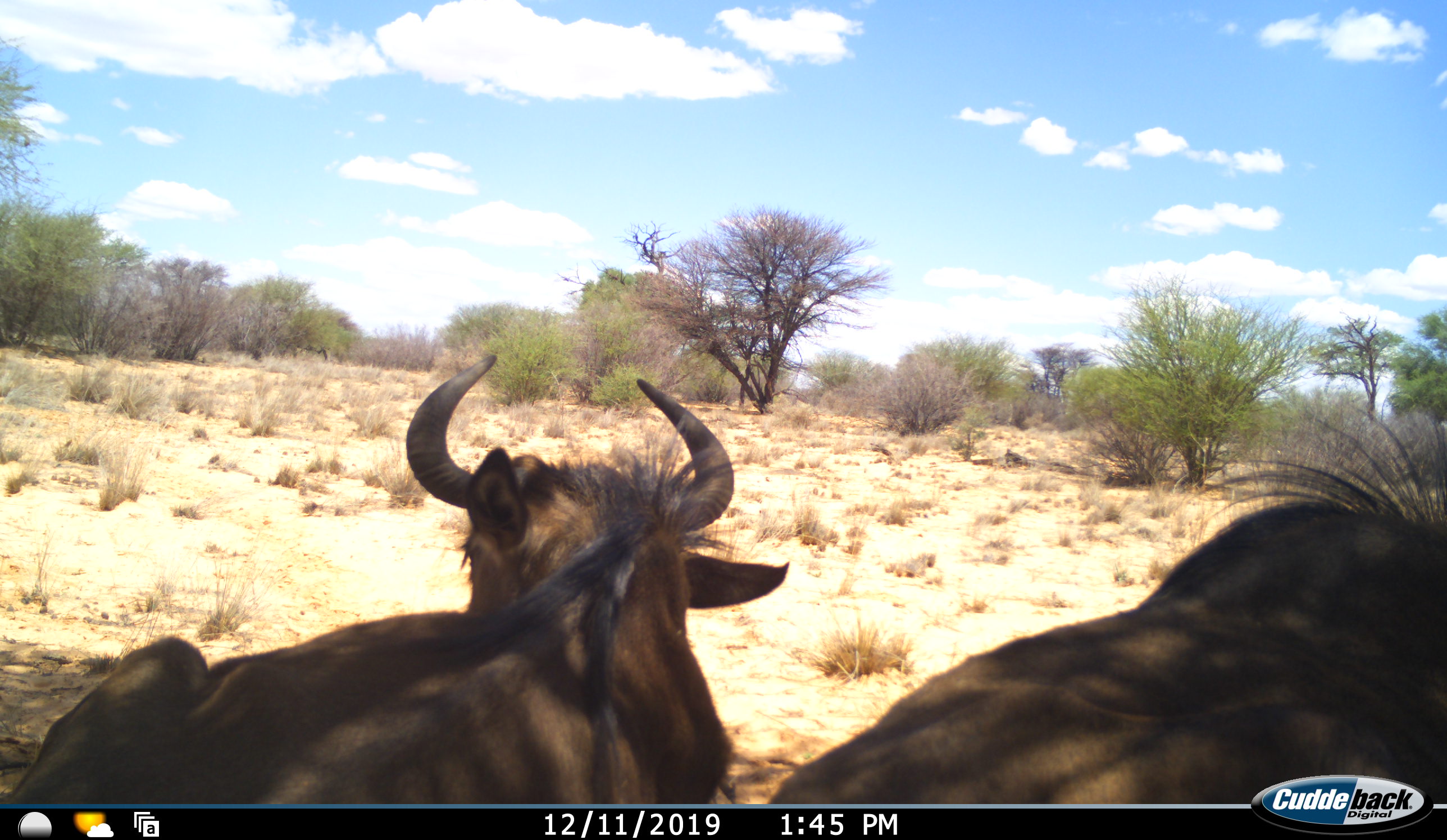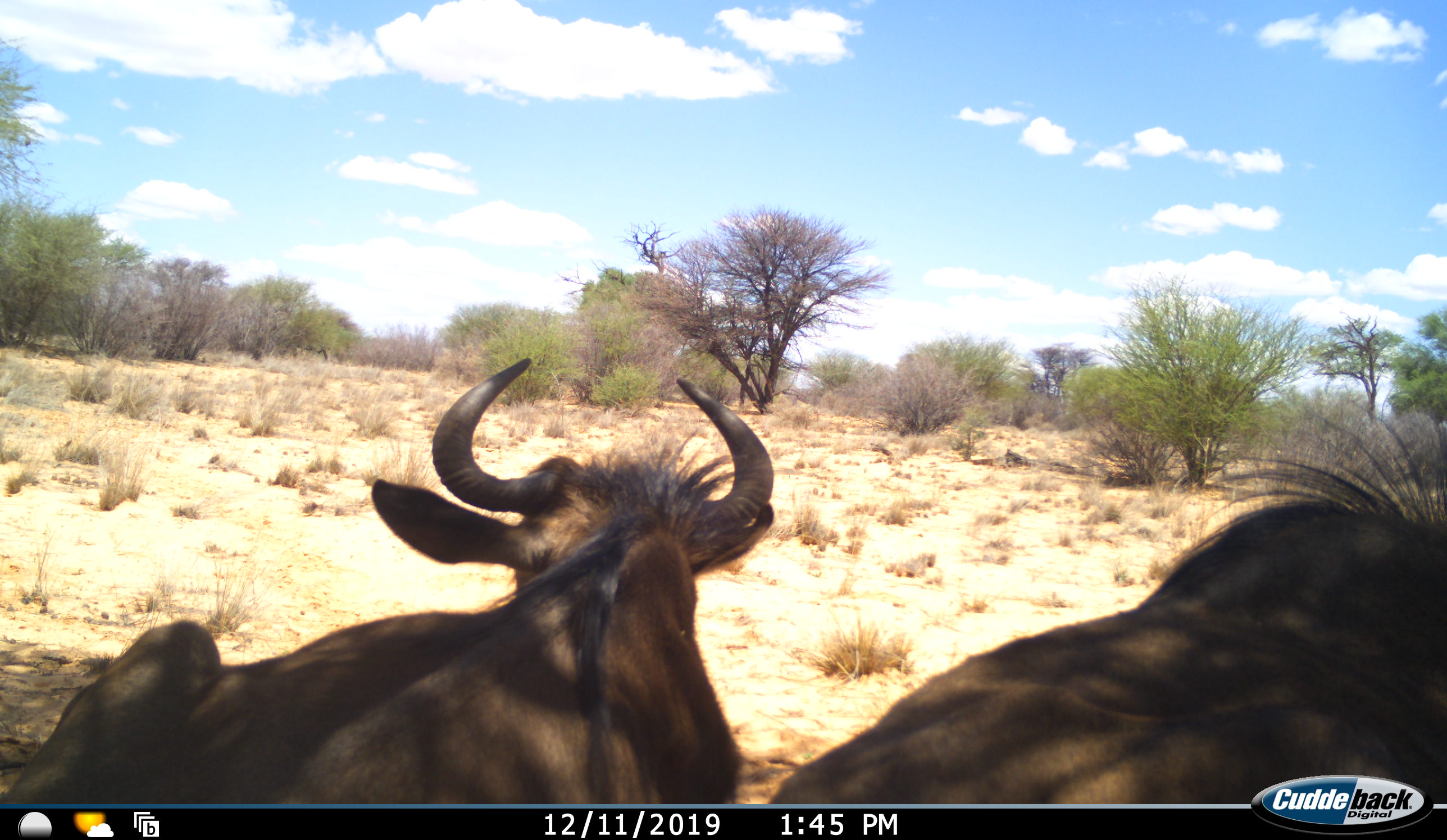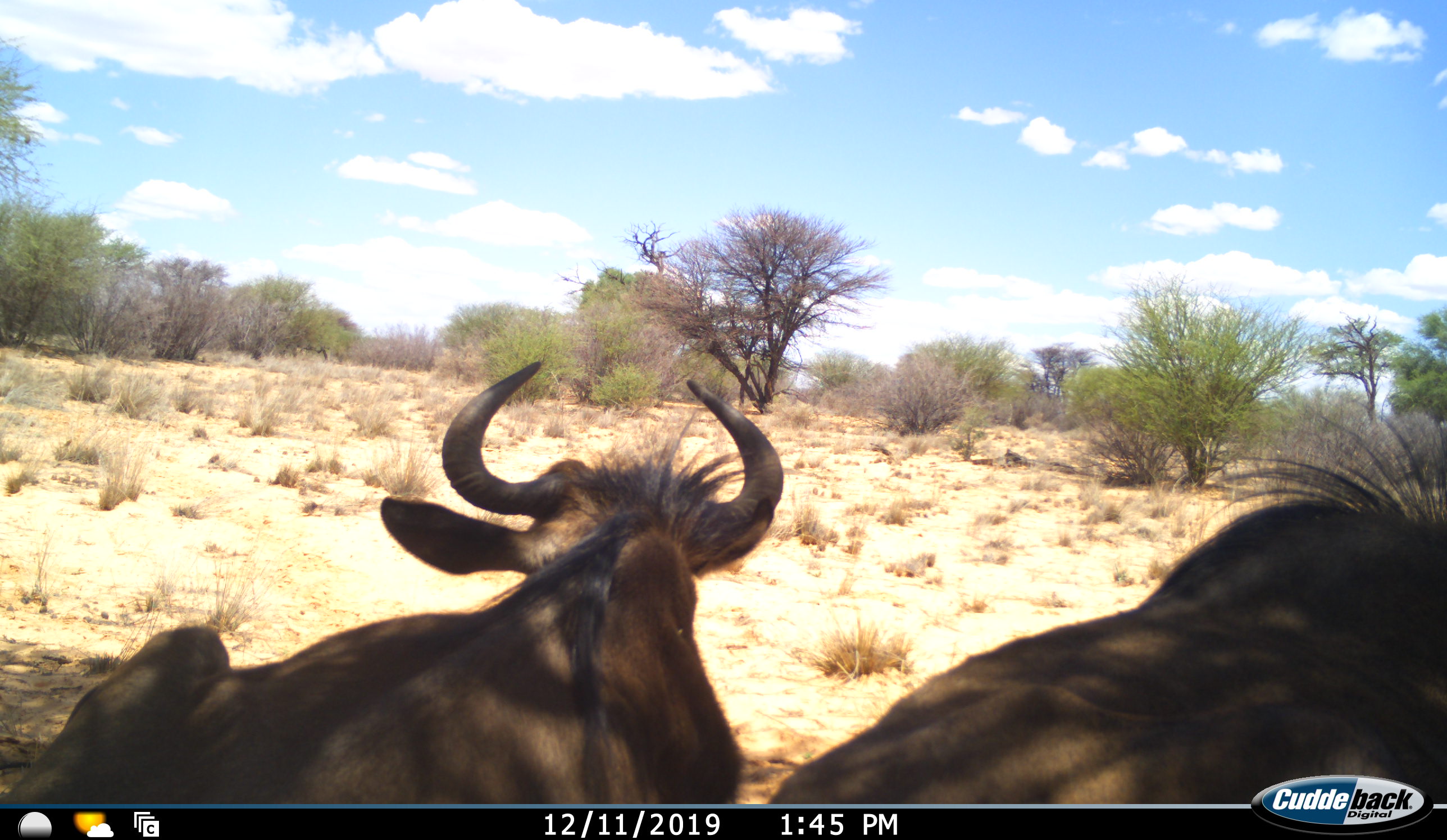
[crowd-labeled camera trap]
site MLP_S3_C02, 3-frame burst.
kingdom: Animalia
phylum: Chordata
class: Mammalia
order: Artiodactyla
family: Bovidae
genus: Connochaetes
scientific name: Connochaetes taurinus taurinus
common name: blue wildebeest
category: wildebeestblue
Wildebeestblue (blue wildebeest) (Connochaetes taurinus taurinus), count 2. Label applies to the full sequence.